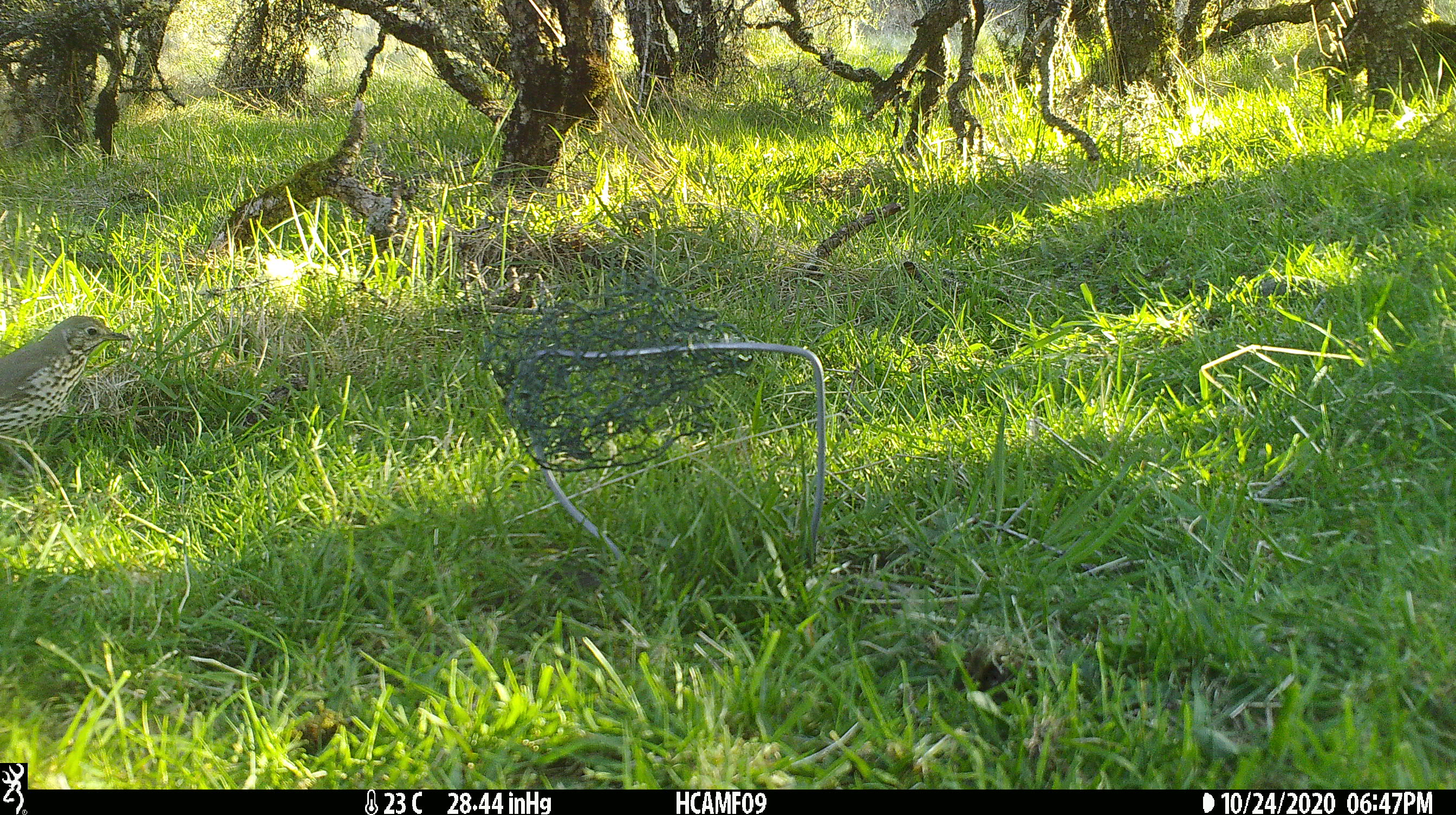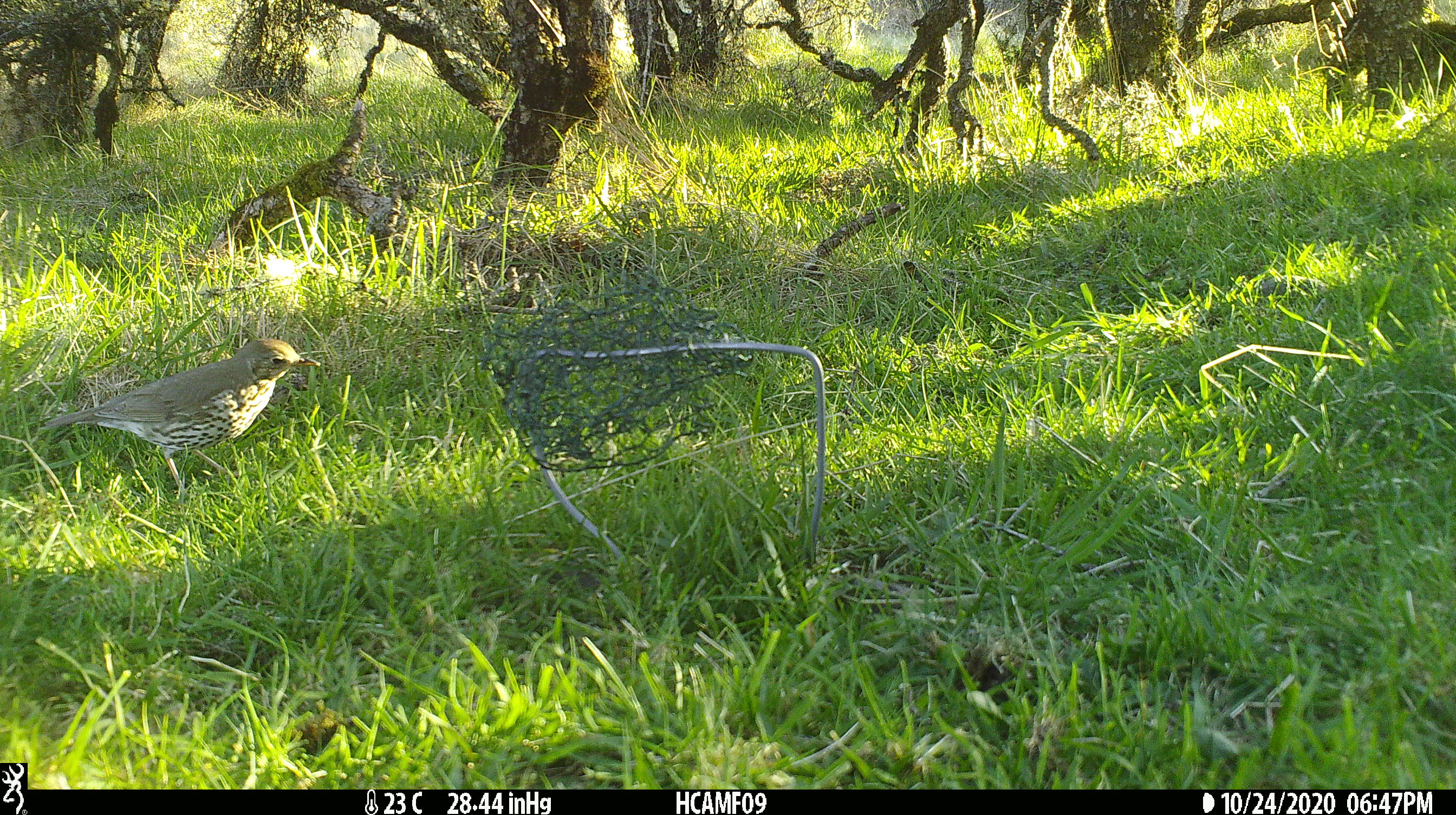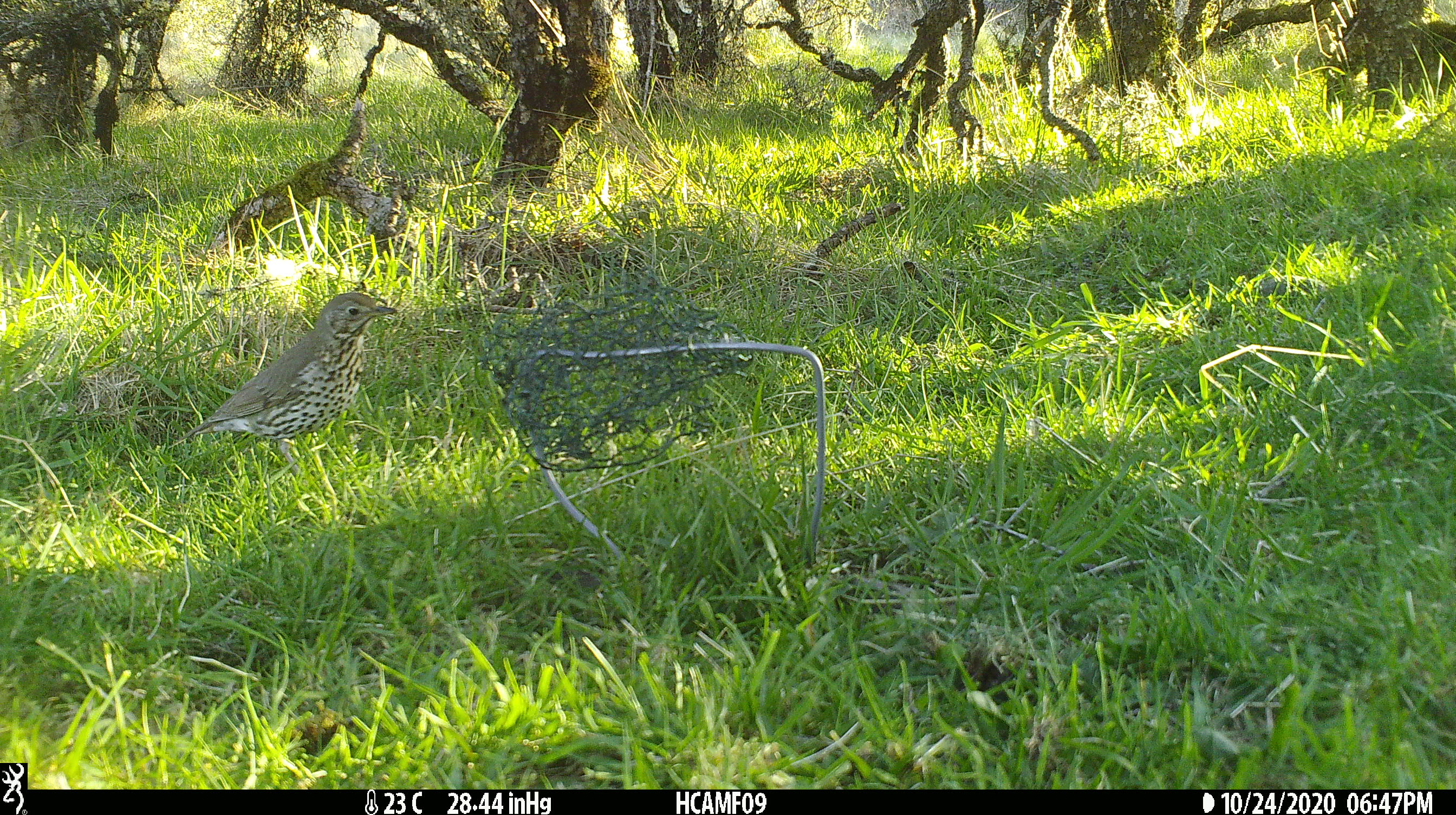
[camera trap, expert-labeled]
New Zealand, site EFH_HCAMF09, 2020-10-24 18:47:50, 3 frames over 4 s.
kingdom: Animalia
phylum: Chordata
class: Aves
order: Passeriformes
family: Turdidae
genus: Turdus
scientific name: Turdus philomelos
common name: song thrush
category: thrush